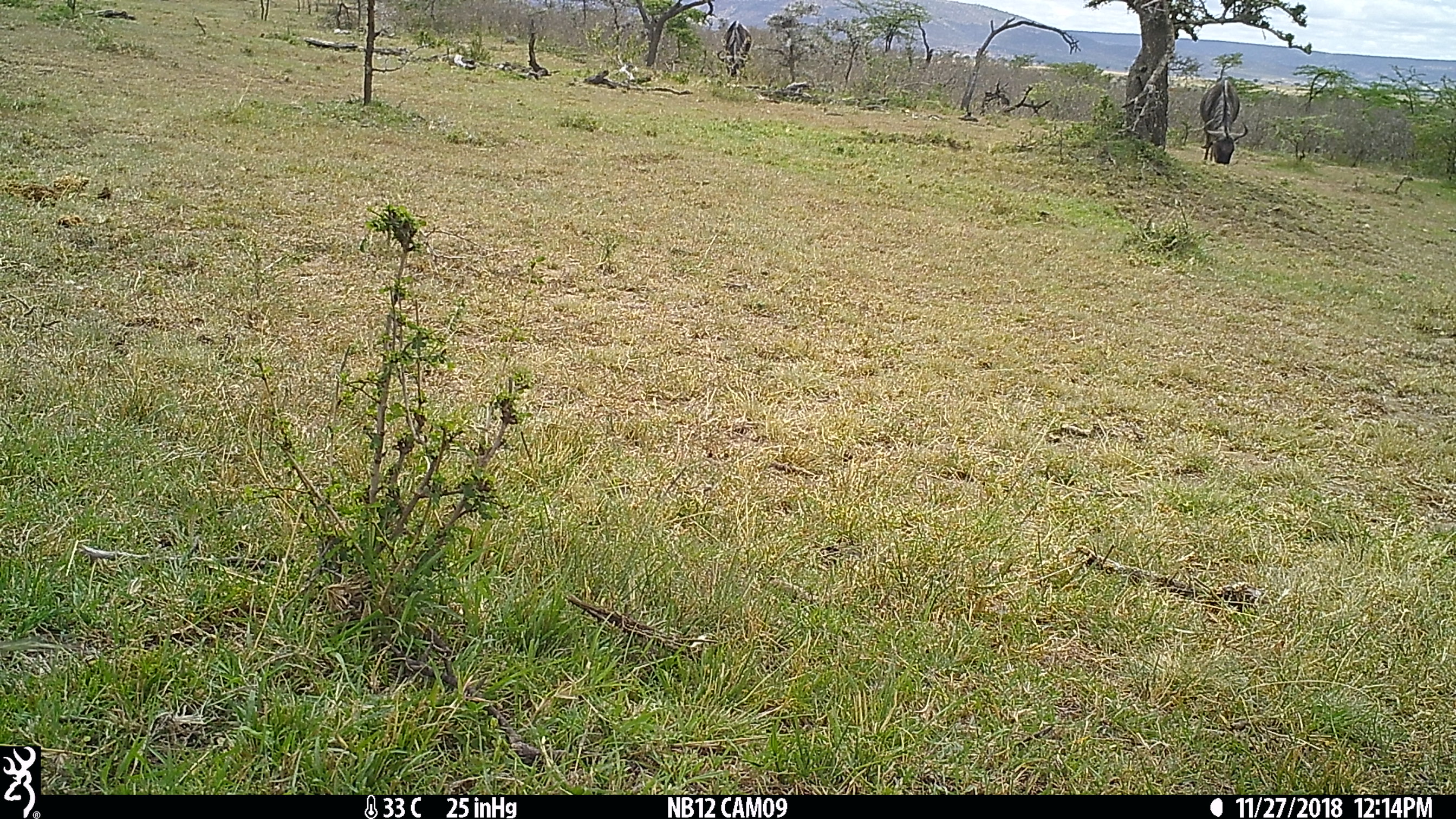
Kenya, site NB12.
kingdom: Animalia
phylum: Chordata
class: Mammalia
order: Artiodactyla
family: Bovidae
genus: Connochaetes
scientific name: Connochaetes taurinus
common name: blue wildebeest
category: wildebeest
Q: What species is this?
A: Wildebeest (blue wildebeest) (Connochaetes taurinus).